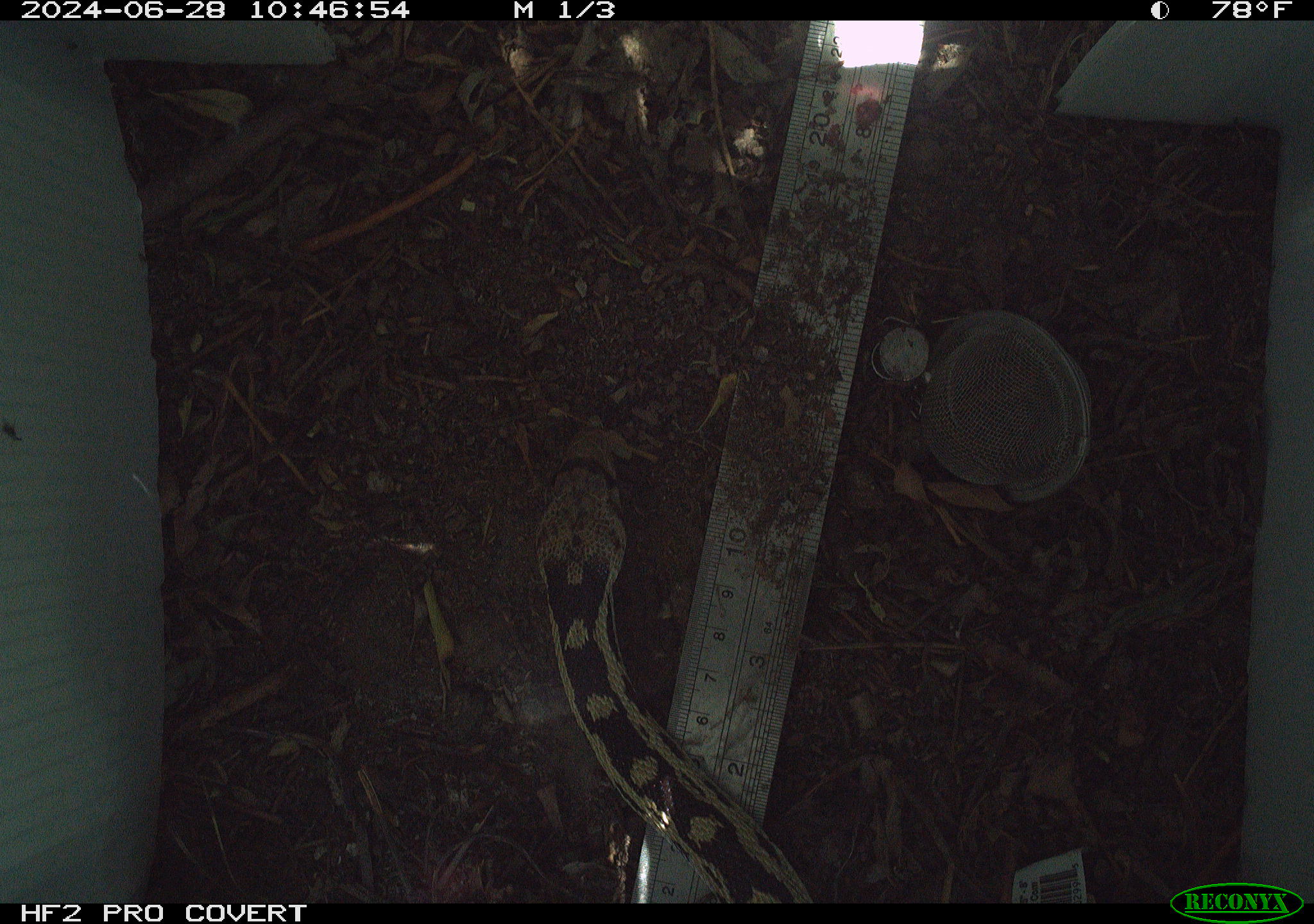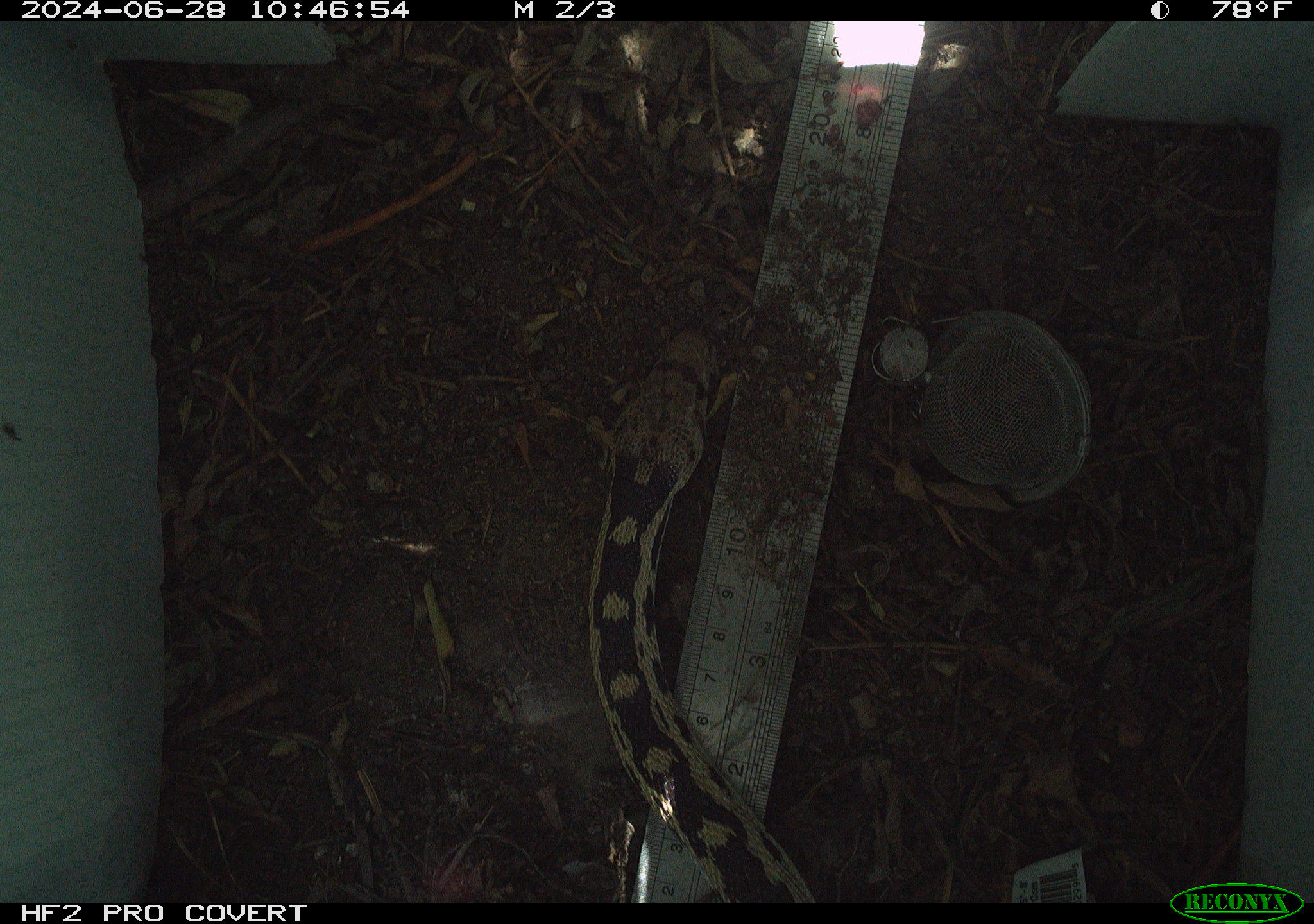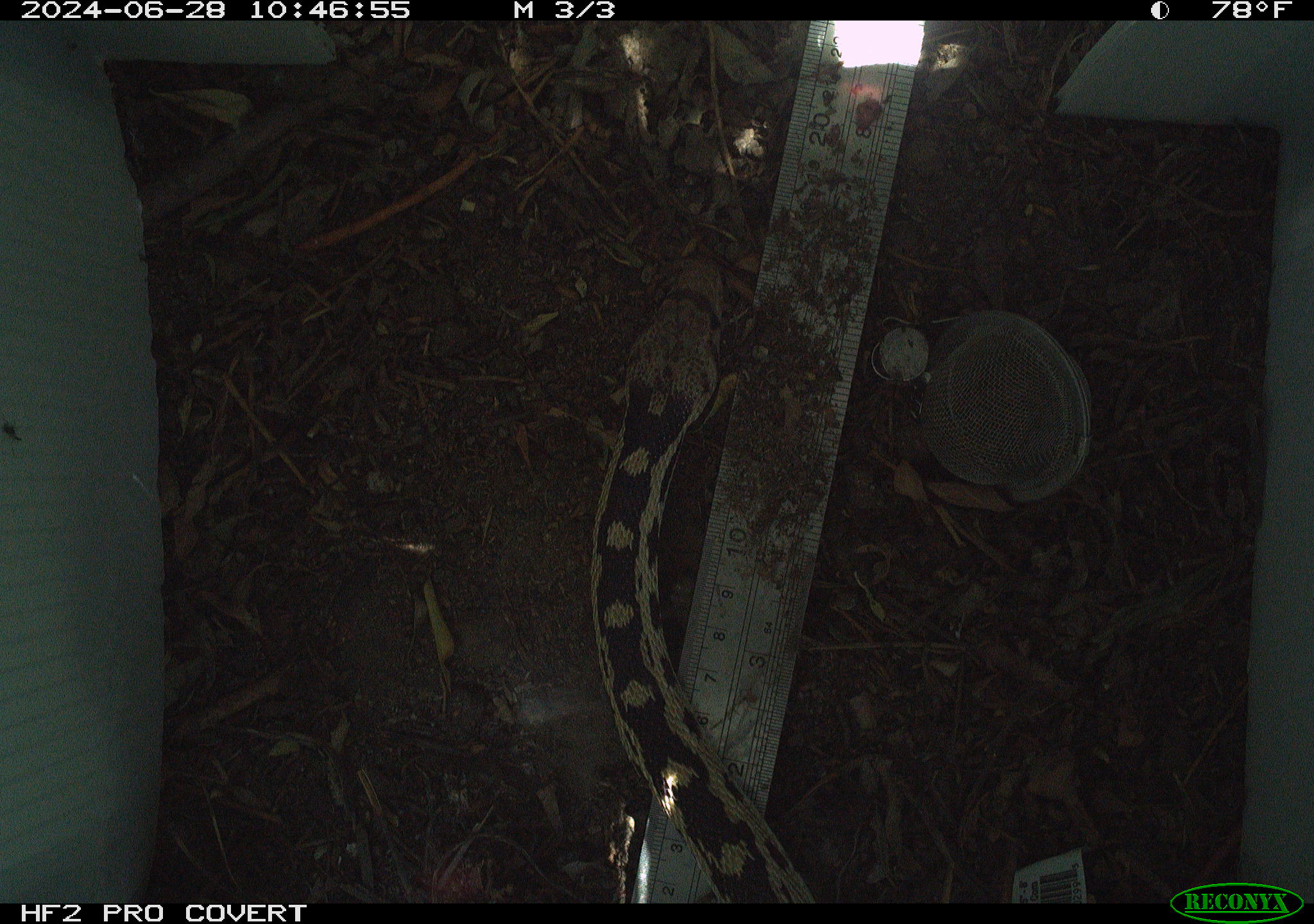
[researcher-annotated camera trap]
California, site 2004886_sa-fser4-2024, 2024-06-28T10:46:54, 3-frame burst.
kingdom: Animalia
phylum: Chordata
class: Reptilia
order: Squamata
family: Colubridae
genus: Pituophis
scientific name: Pituophis catenifer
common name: gophersnake